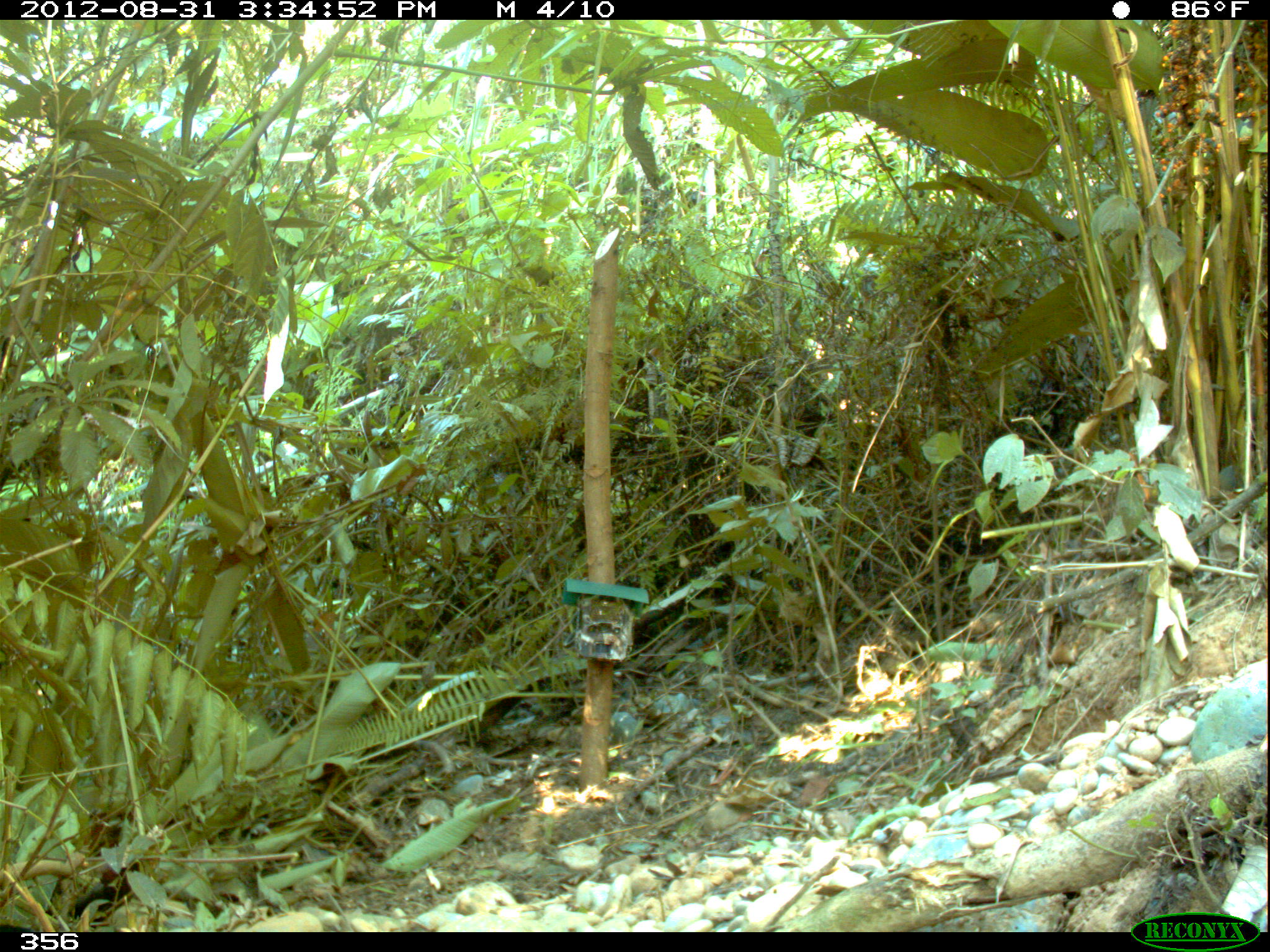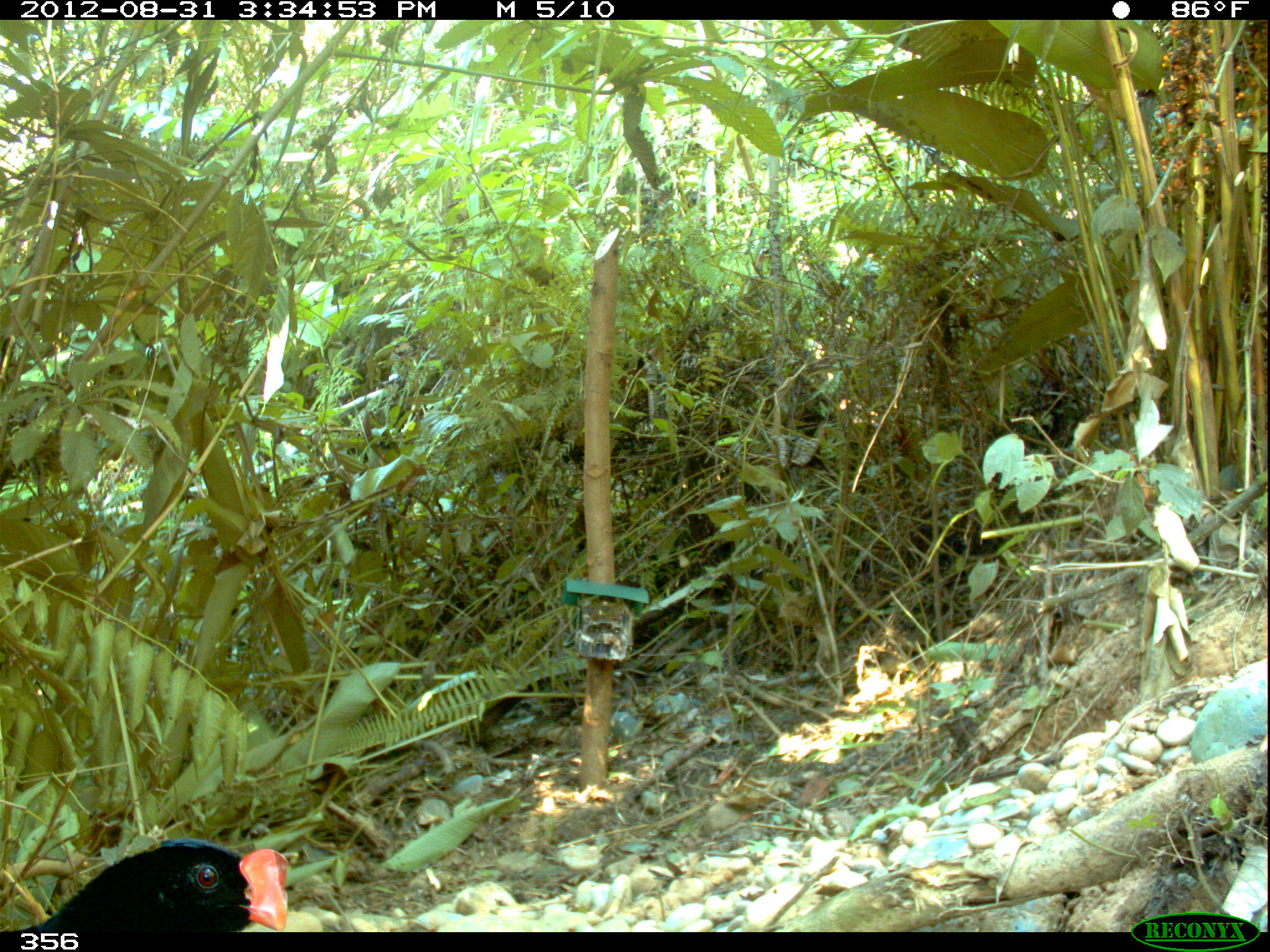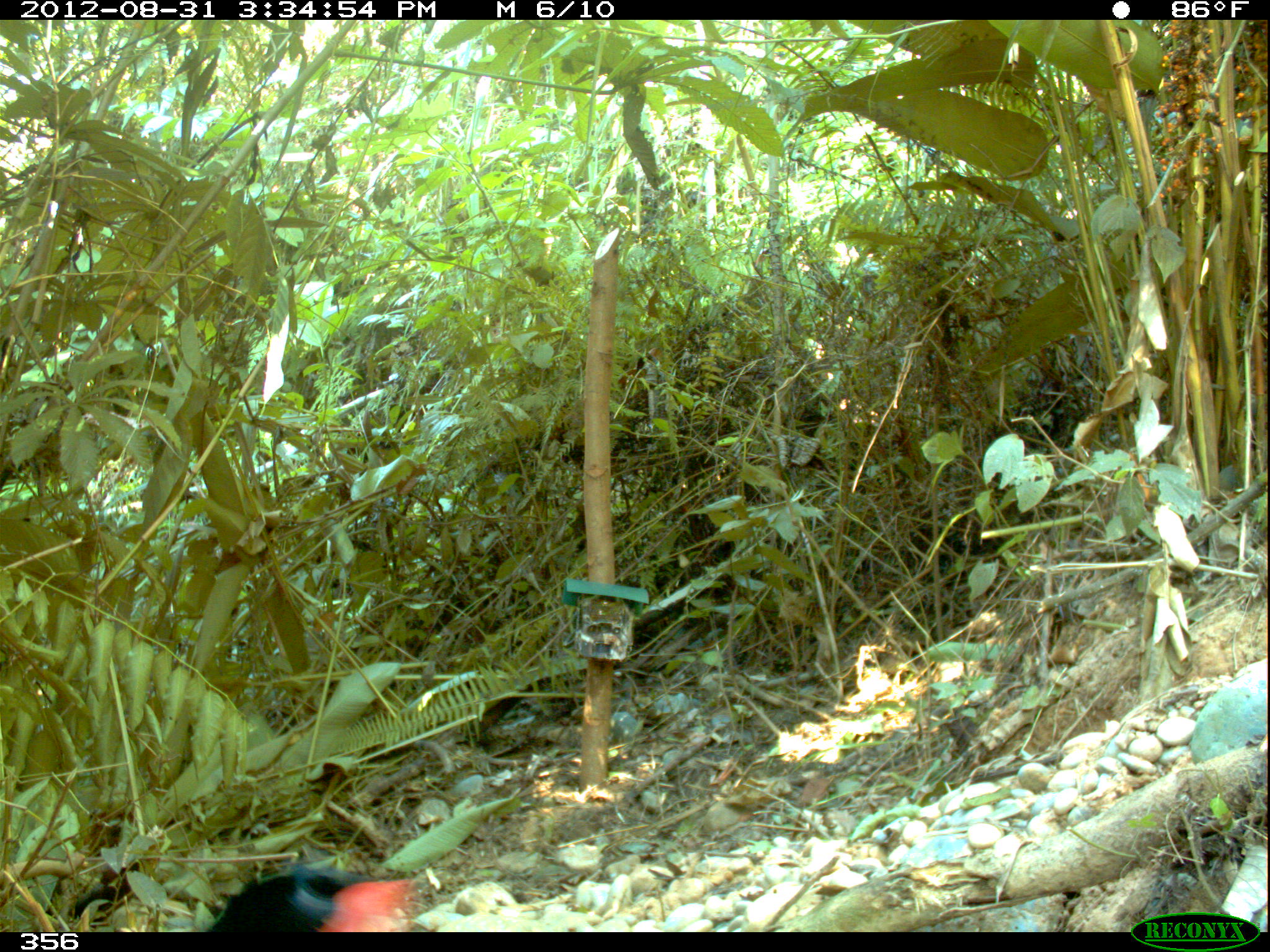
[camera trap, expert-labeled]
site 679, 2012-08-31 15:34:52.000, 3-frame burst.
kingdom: Animalia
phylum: Chordata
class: Aves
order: Galliformes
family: Cracidae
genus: Mitu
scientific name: Mitu tuberosum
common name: razor-billed curassow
Mitu tuberosum (razor-billed curassow).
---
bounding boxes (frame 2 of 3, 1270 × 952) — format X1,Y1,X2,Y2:
mitu tuberosum: 0,839,287,932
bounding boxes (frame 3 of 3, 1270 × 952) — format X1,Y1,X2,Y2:
mitu tuberosum: 198,865,420,932